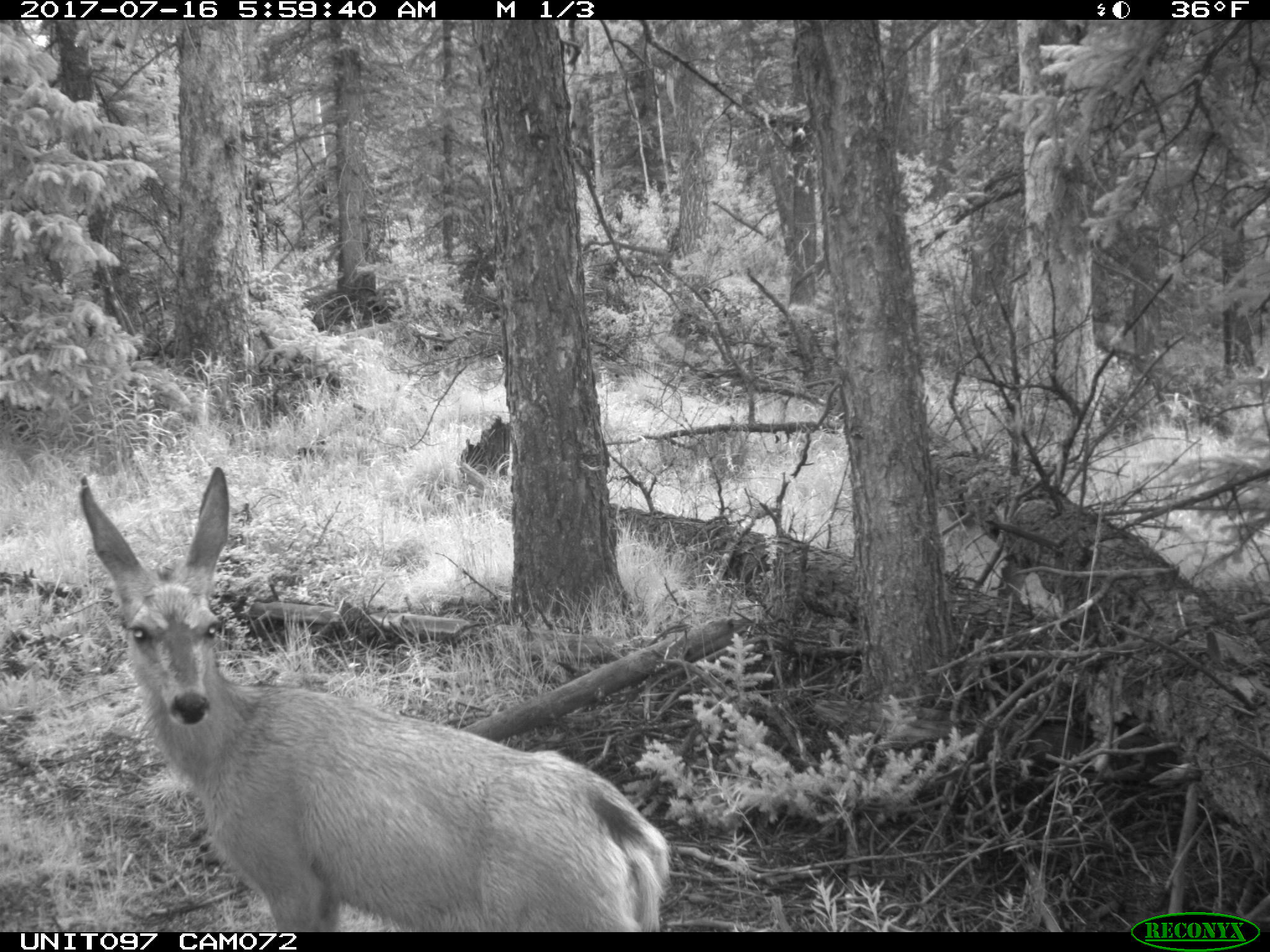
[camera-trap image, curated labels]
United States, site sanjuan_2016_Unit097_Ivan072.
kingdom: Animalia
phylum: Chordata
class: Mammalia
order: Artiodactyla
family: Cervidae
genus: Odocoileus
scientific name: Odocoileus hemionus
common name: mule deer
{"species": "Odocoileus hemionus (mule deer)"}